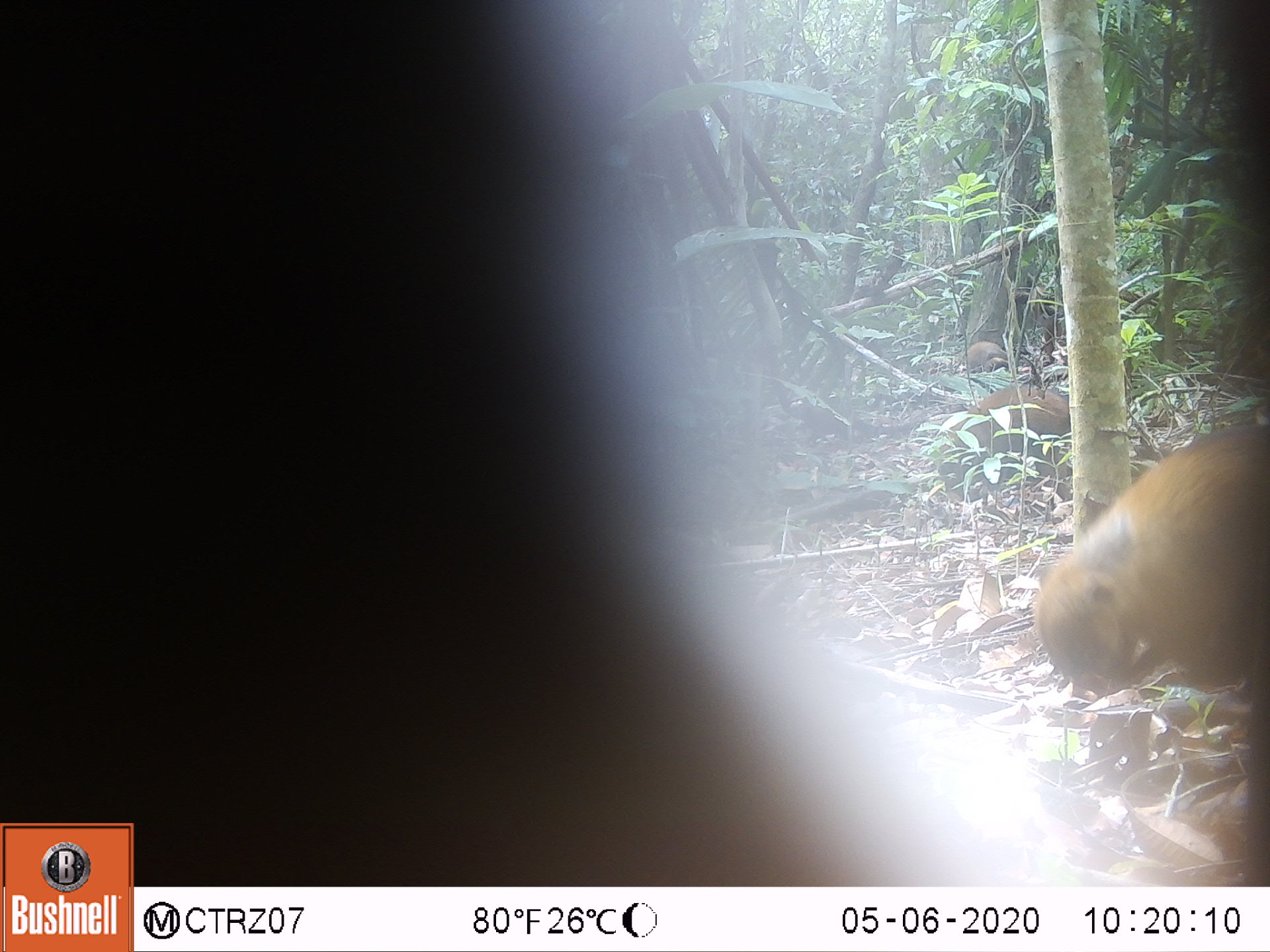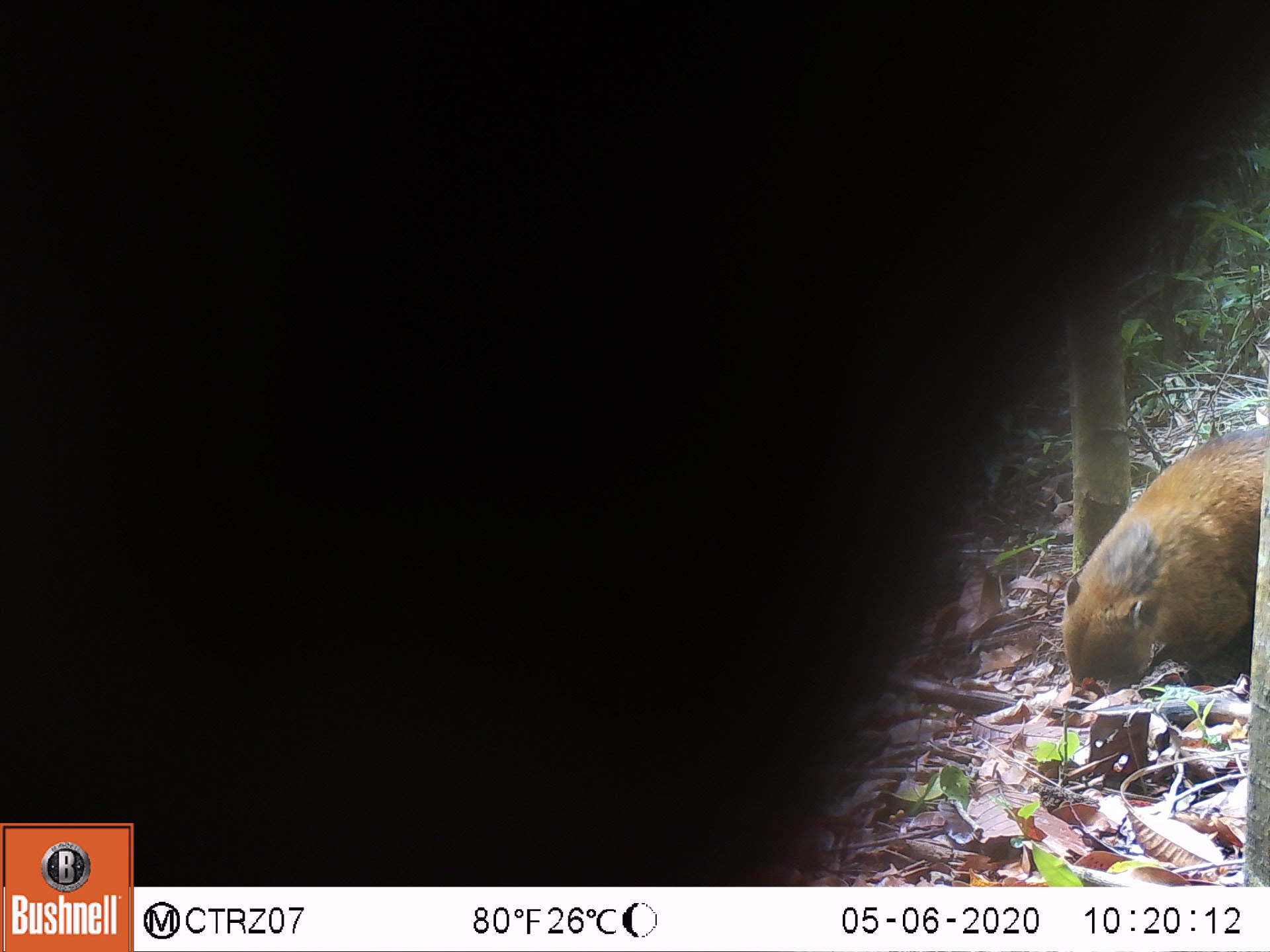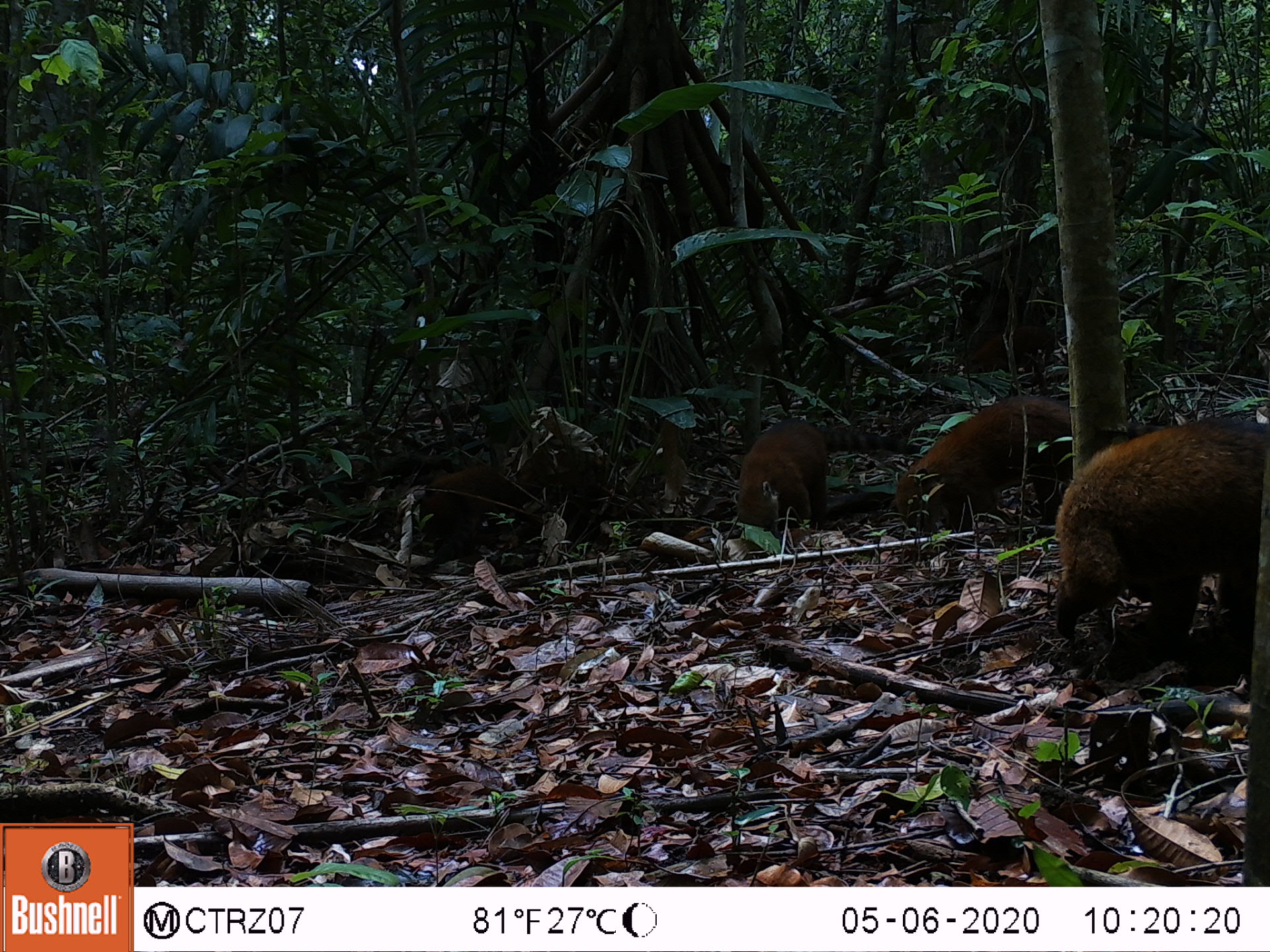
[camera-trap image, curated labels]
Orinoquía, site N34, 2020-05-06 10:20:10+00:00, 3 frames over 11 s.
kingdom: Animalia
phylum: Chordata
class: Mammalia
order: Carnivora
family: Procyonidae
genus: Nasua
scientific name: Nasua nasua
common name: south american coati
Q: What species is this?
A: South american coati (Nasua nasua).